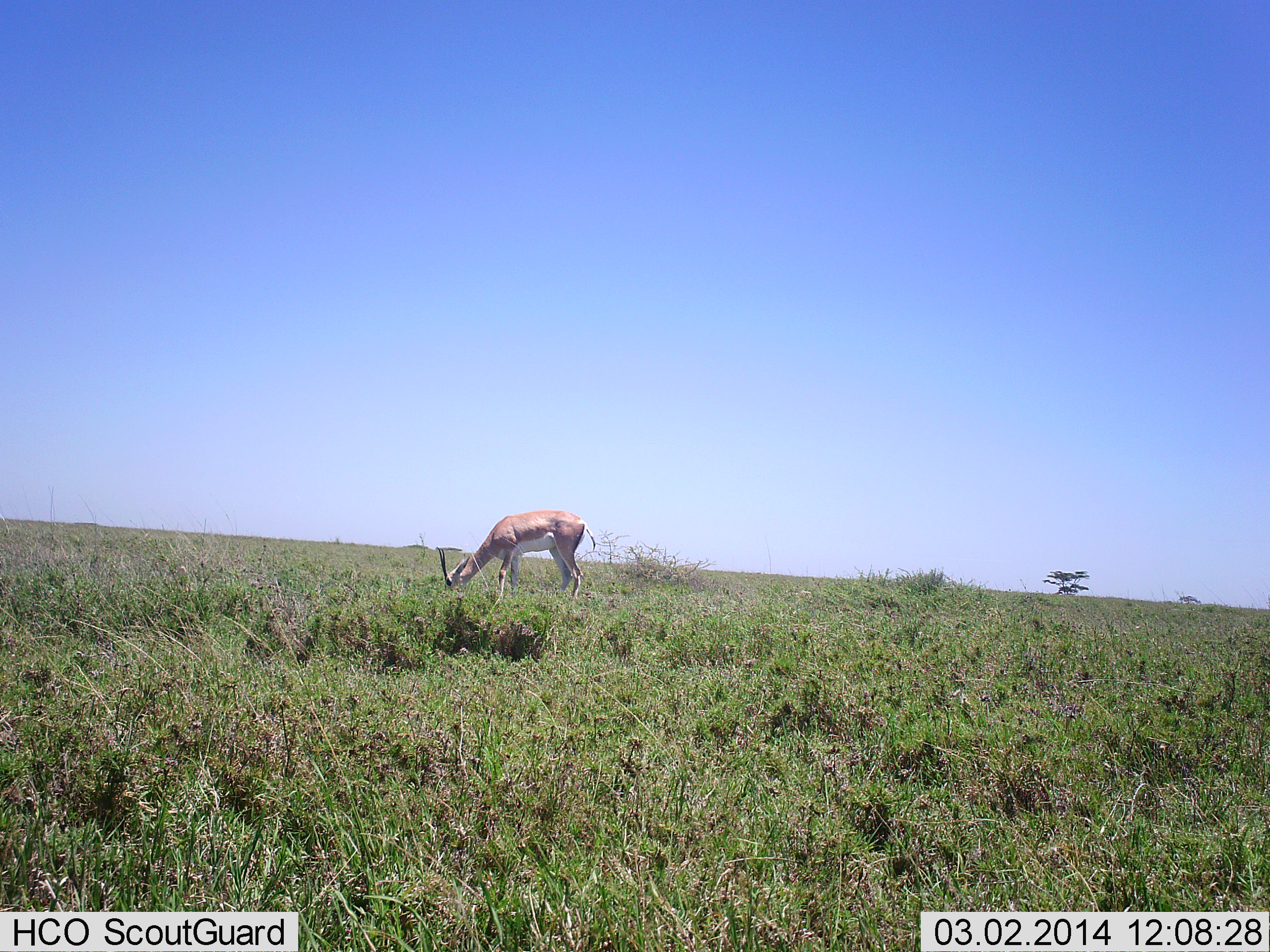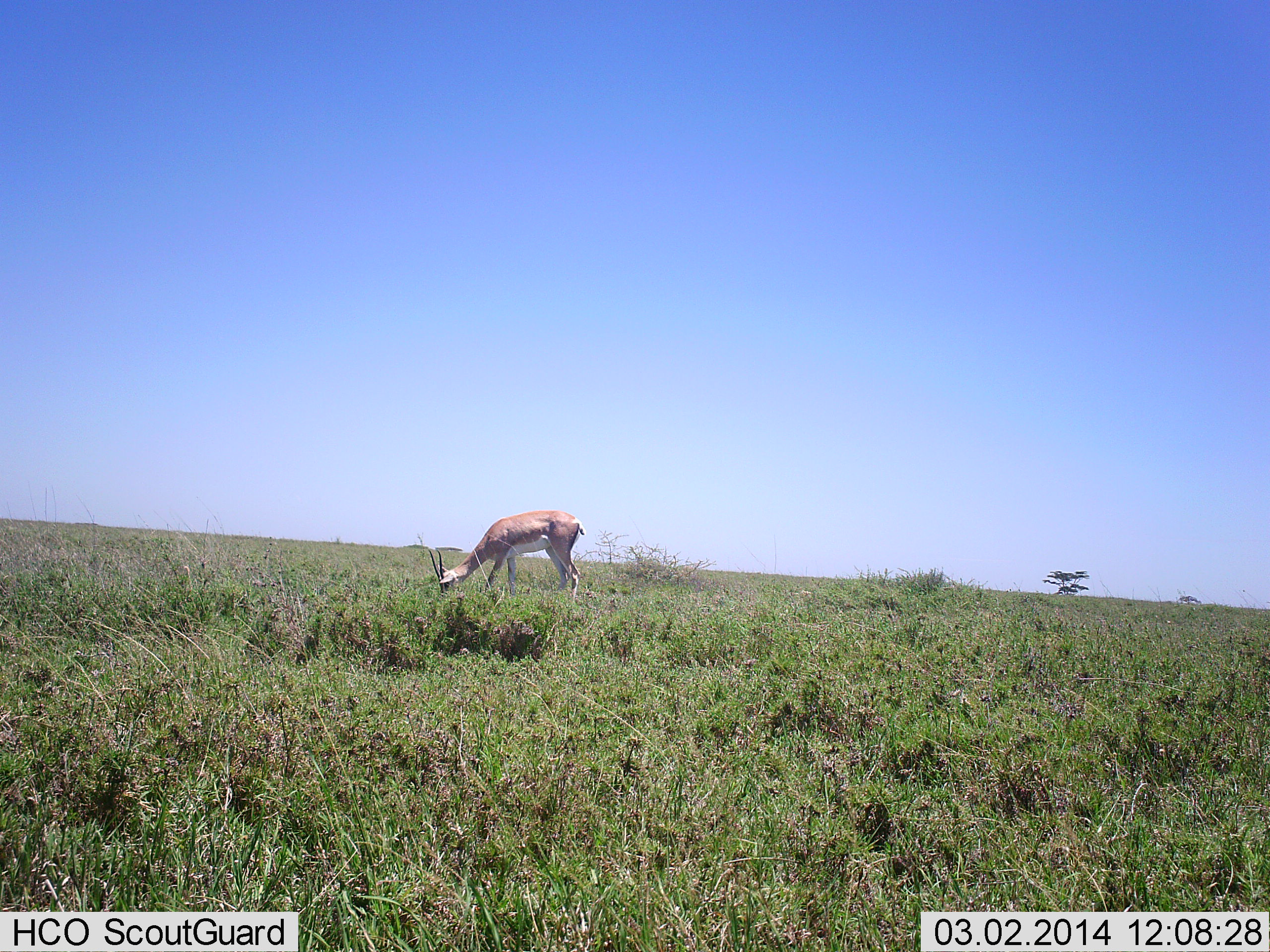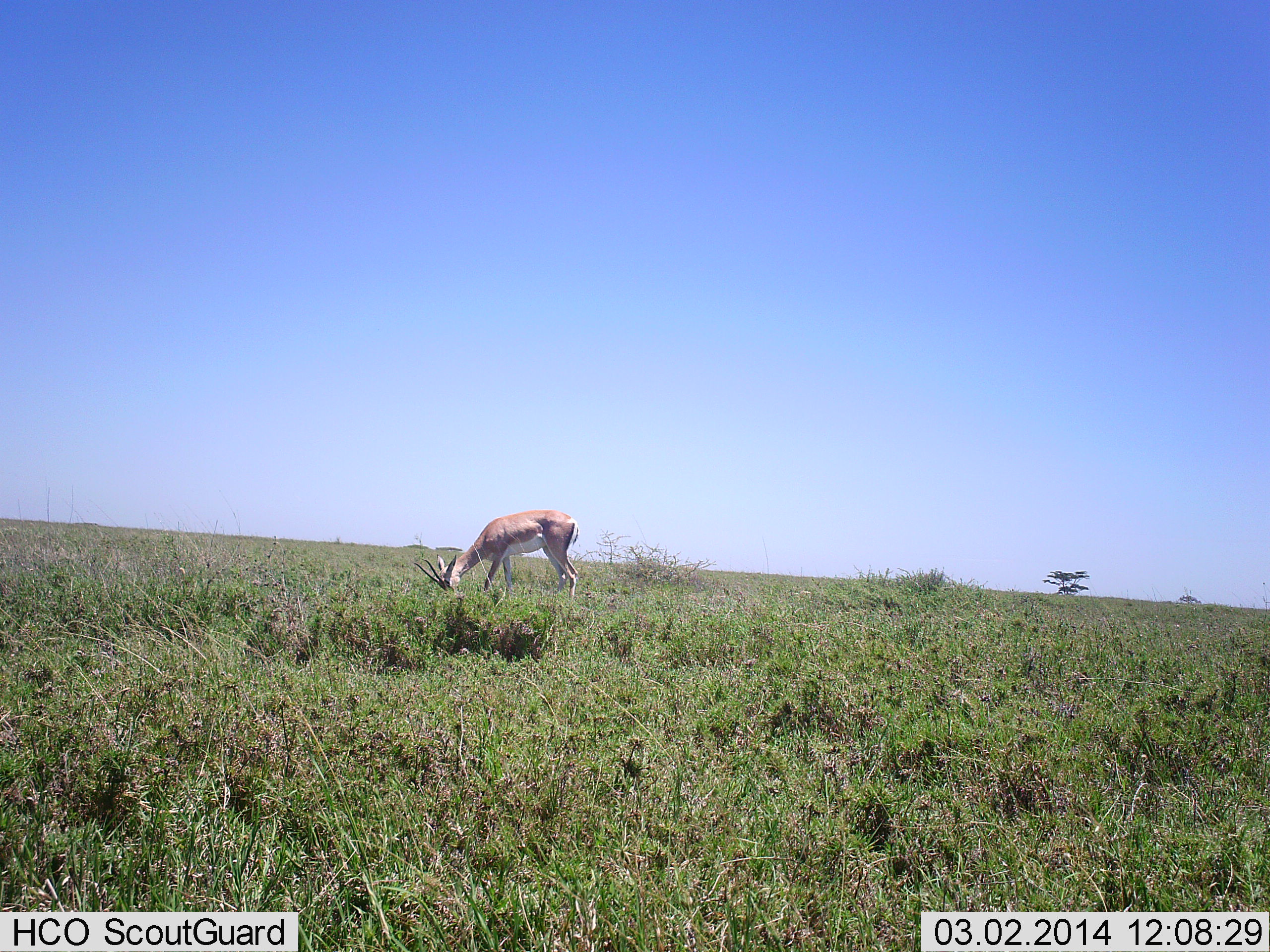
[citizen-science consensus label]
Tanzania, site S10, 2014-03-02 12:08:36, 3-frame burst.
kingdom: Animalia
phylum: Chordata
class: Mammalia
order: Artiodactyla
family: Bovidae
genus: Nanger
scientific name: Nanger granti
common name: grant's gazelle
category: gazellegrants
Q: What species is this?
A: Gazellegrants (grant's gazelle) (Nanger granti).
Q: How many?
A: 1.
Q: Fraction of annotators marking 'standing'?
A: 14%.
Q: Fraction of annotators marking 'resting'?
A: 0%.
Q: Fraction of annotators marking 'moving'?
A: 0%.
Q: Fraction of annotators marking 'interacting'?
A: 0%.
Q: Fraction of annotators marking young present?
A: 0%.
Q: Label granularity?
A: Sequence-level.